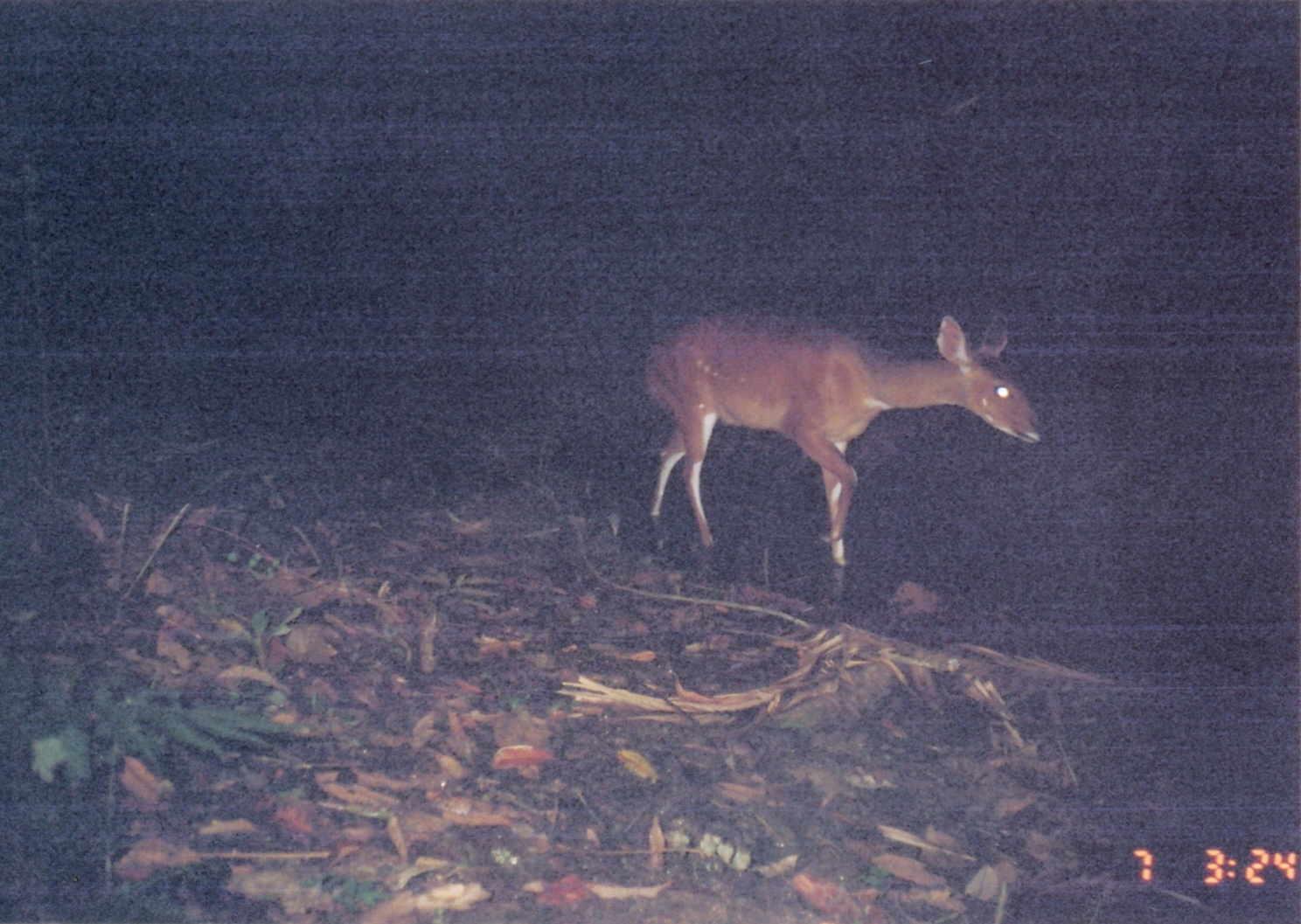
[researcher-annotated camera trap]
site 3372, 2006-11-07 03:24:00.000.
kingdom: Animalia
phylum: Chordata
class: Mammalia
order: Artiodactyla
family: Bovidae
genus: Tragelaphus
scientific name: Tragelaphus scriptus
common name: bushbuck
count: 1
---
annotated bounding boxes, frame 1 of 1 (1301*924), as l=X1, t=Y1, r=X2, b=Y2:
tragelaphus scriptus: l=641, t=314, r=1040, b=594